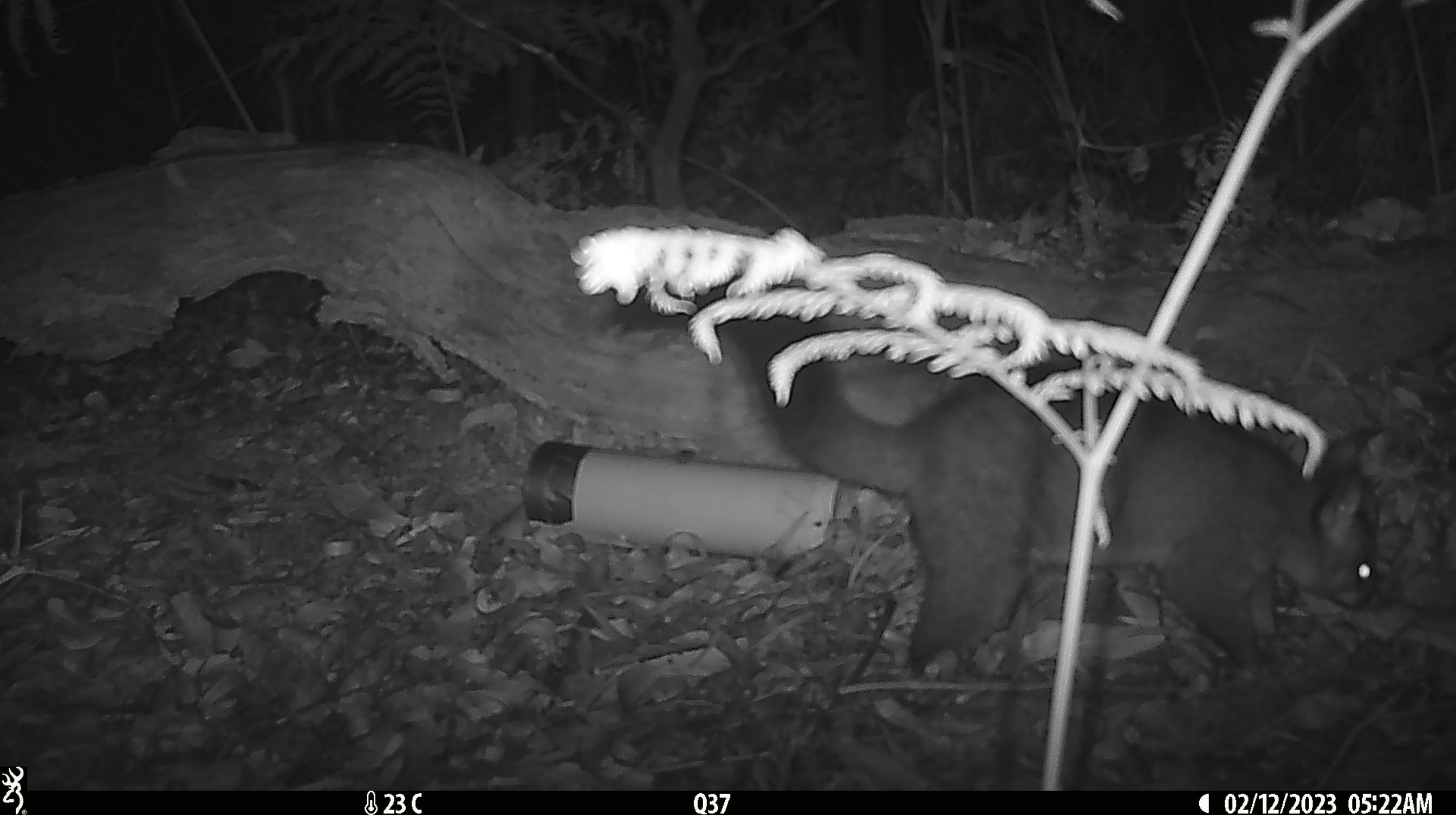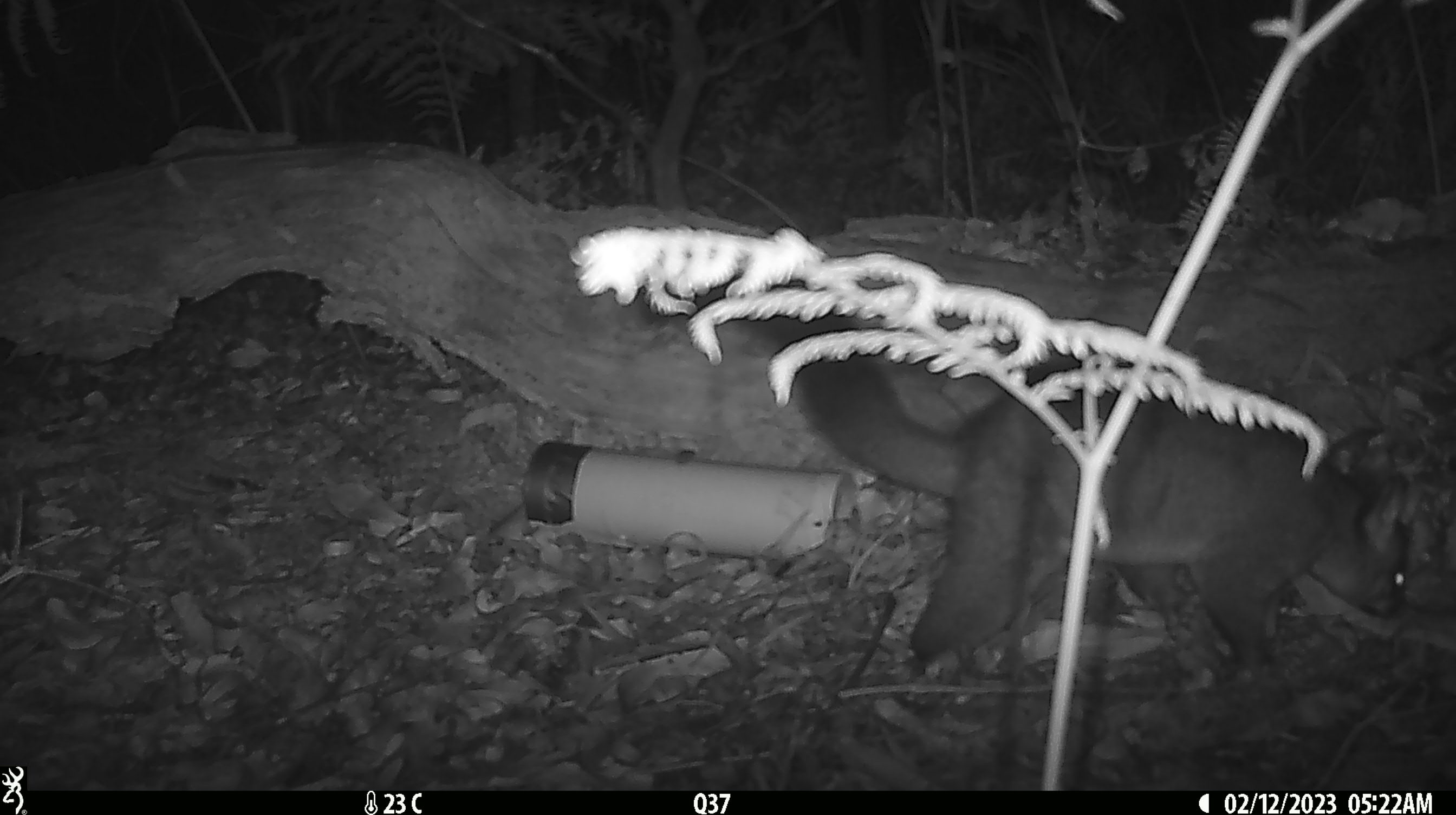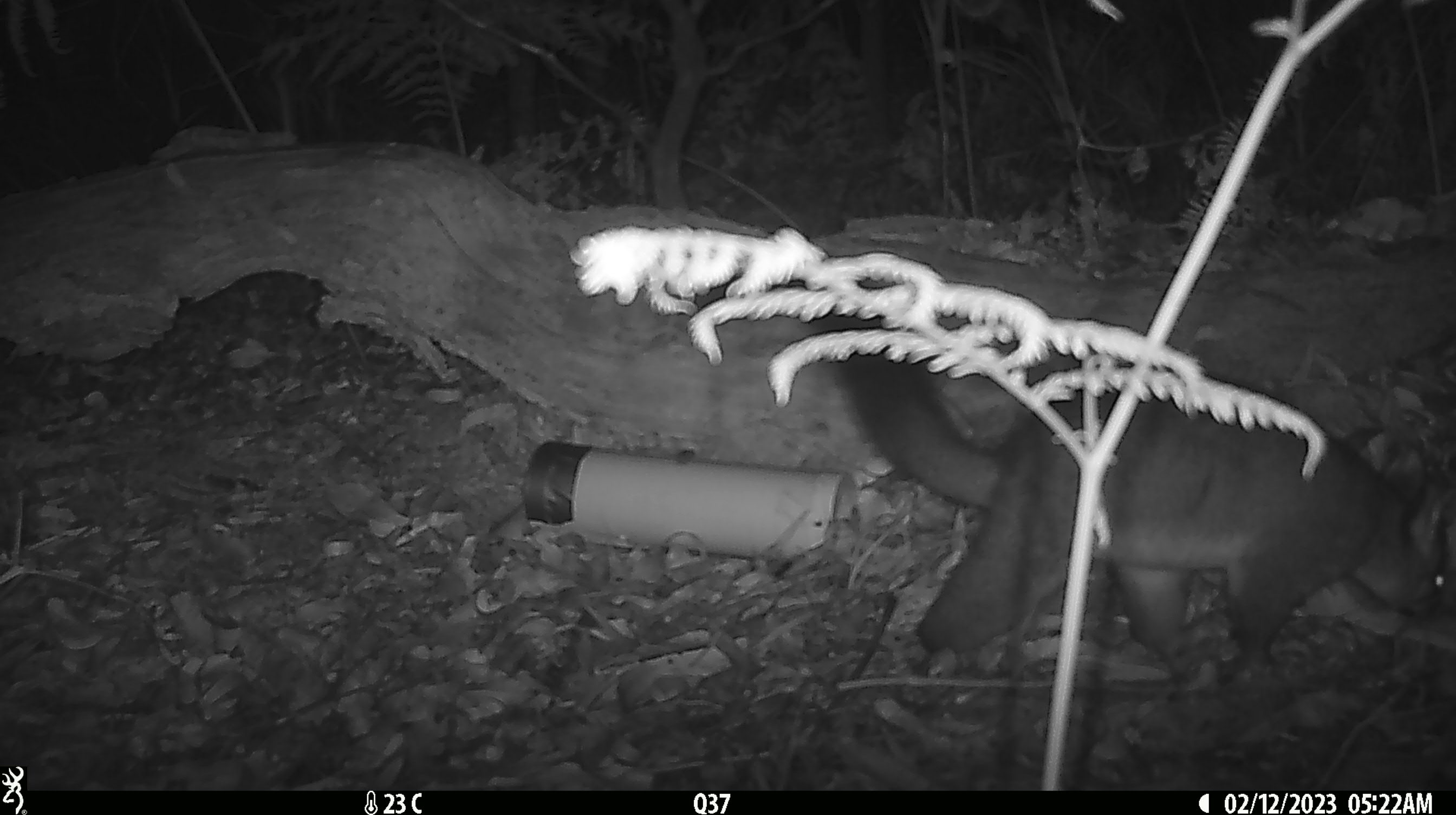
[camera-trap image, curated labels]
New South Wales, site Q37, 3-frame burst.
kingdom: Animalia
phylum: Chordata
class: Mammalia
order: Diprotodontia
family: Phalangeridae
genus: Trichosurus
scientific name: Trichosurus vulpecula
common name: common brushtail possum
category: possum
Possum (common brushtail possum) (Trichosurus vulpecula).